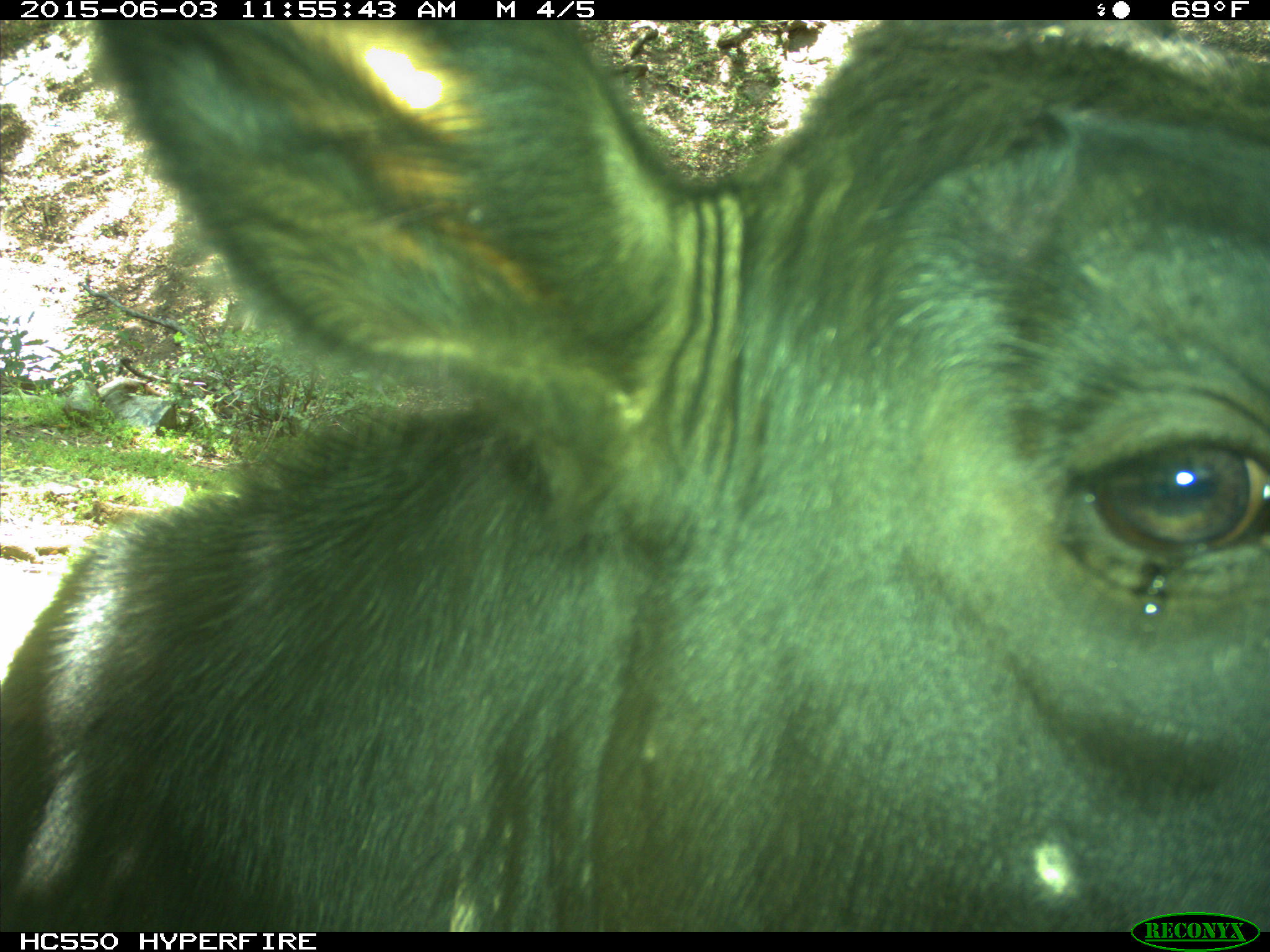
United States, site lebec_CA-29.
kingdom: Animalia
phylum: Chordata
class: Mammalia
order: Artiodactyla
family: Bovidae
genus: Bos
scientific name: Bos taurus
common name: domestic cow